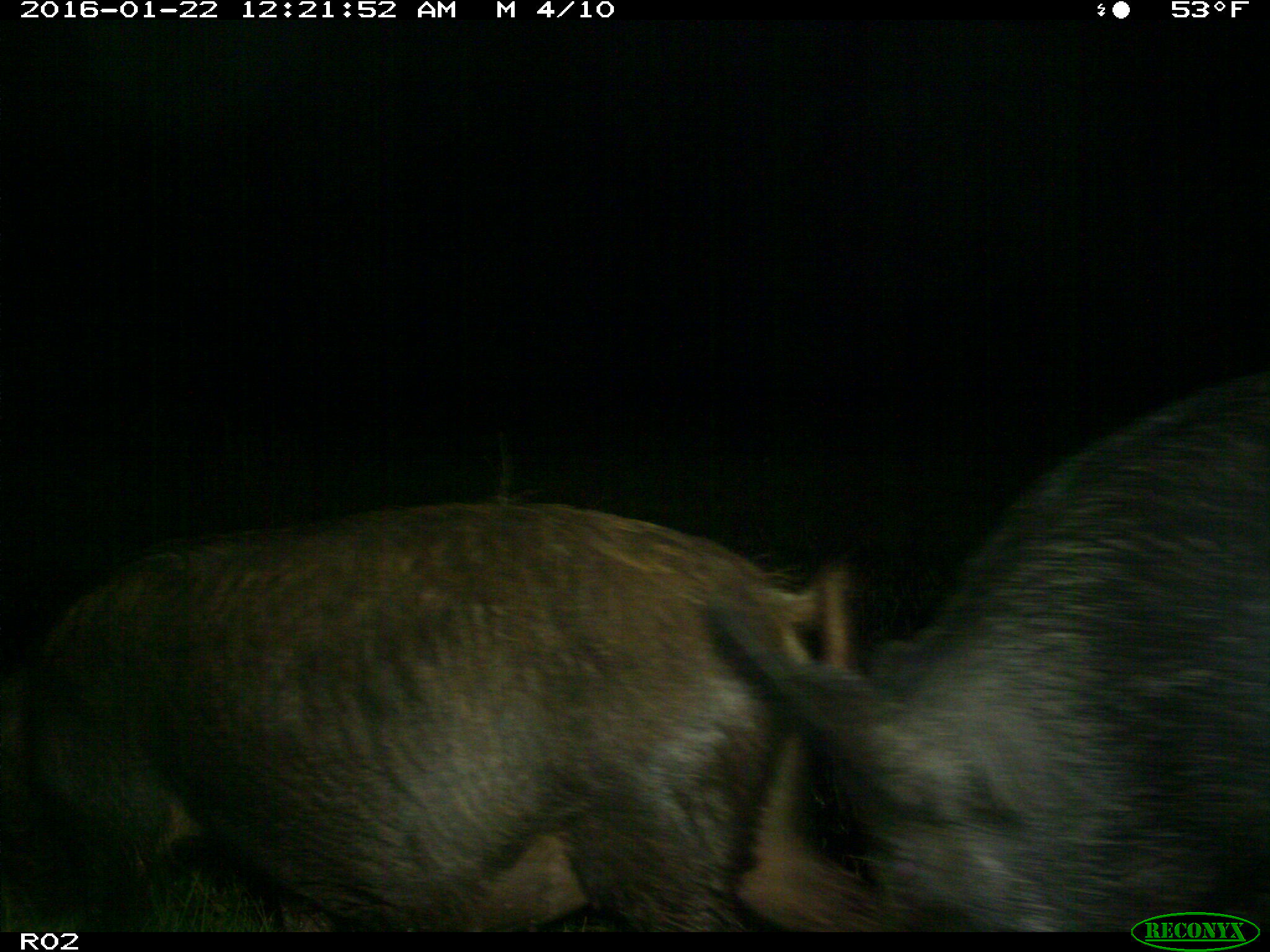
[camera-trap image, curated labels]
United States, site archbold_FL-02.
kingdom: Animalia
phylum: Chordata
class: Mammalia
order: Artiodactyla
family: Suidae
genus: Sus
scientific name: Sus scrofa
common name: wild boar